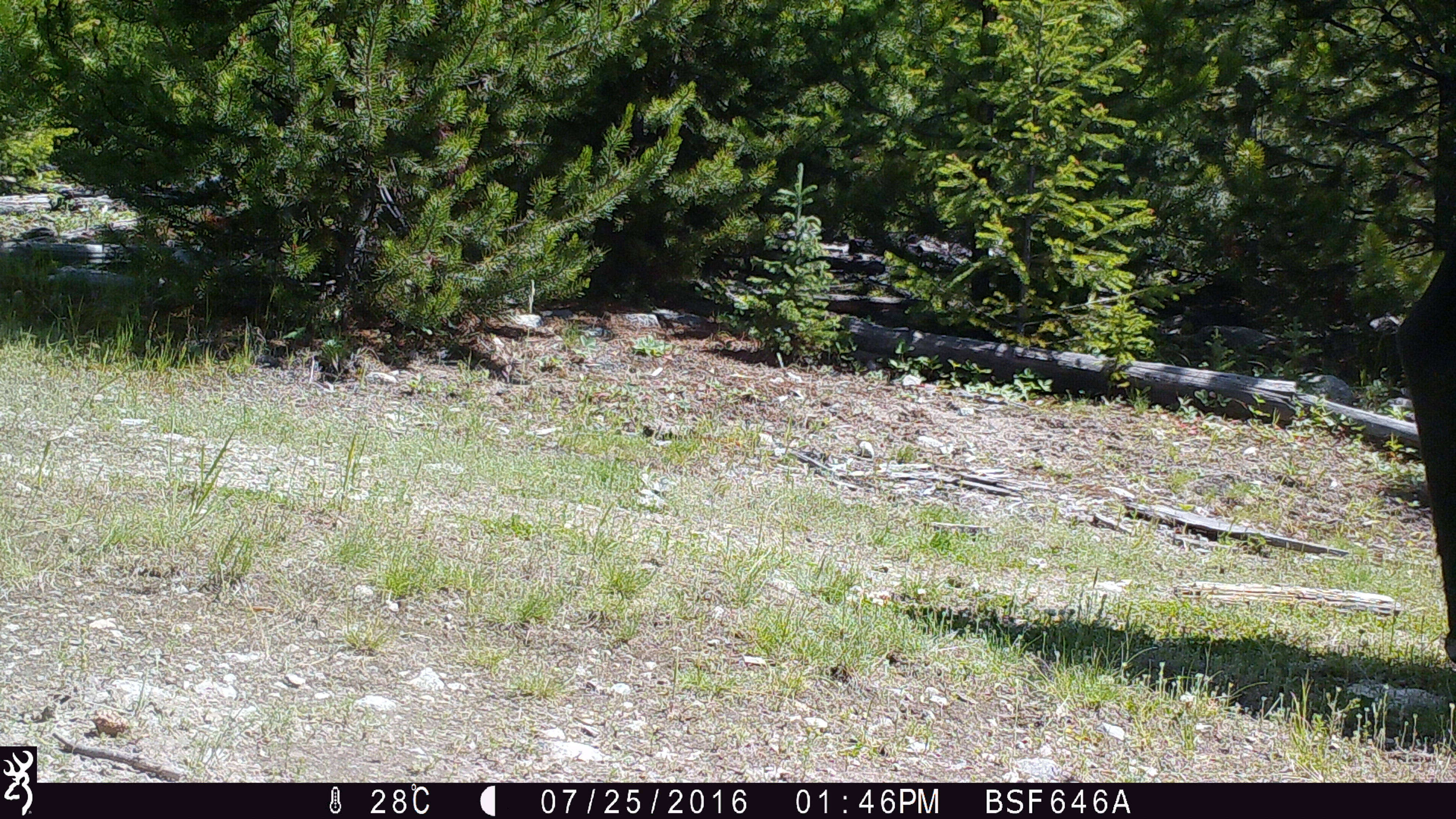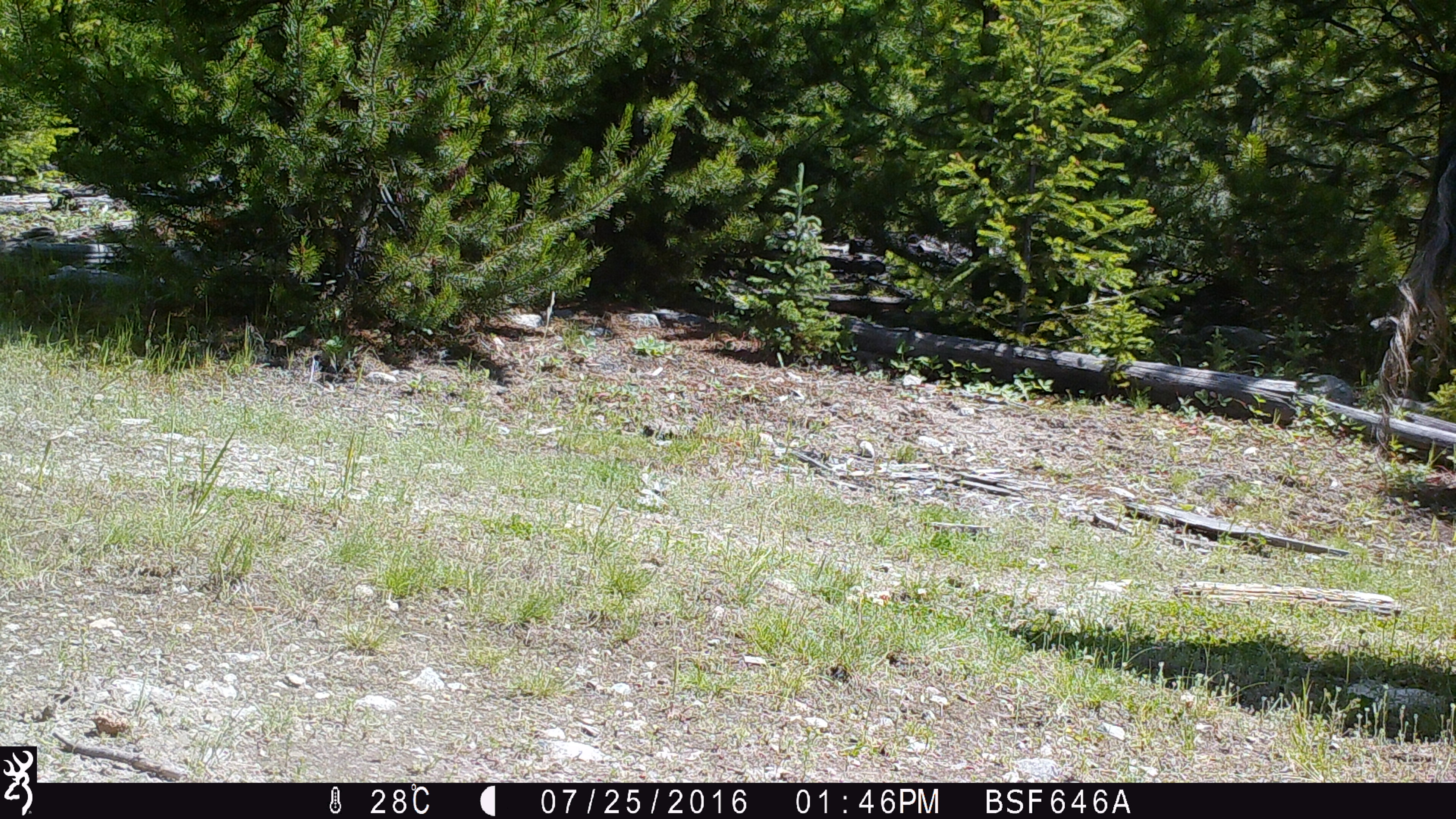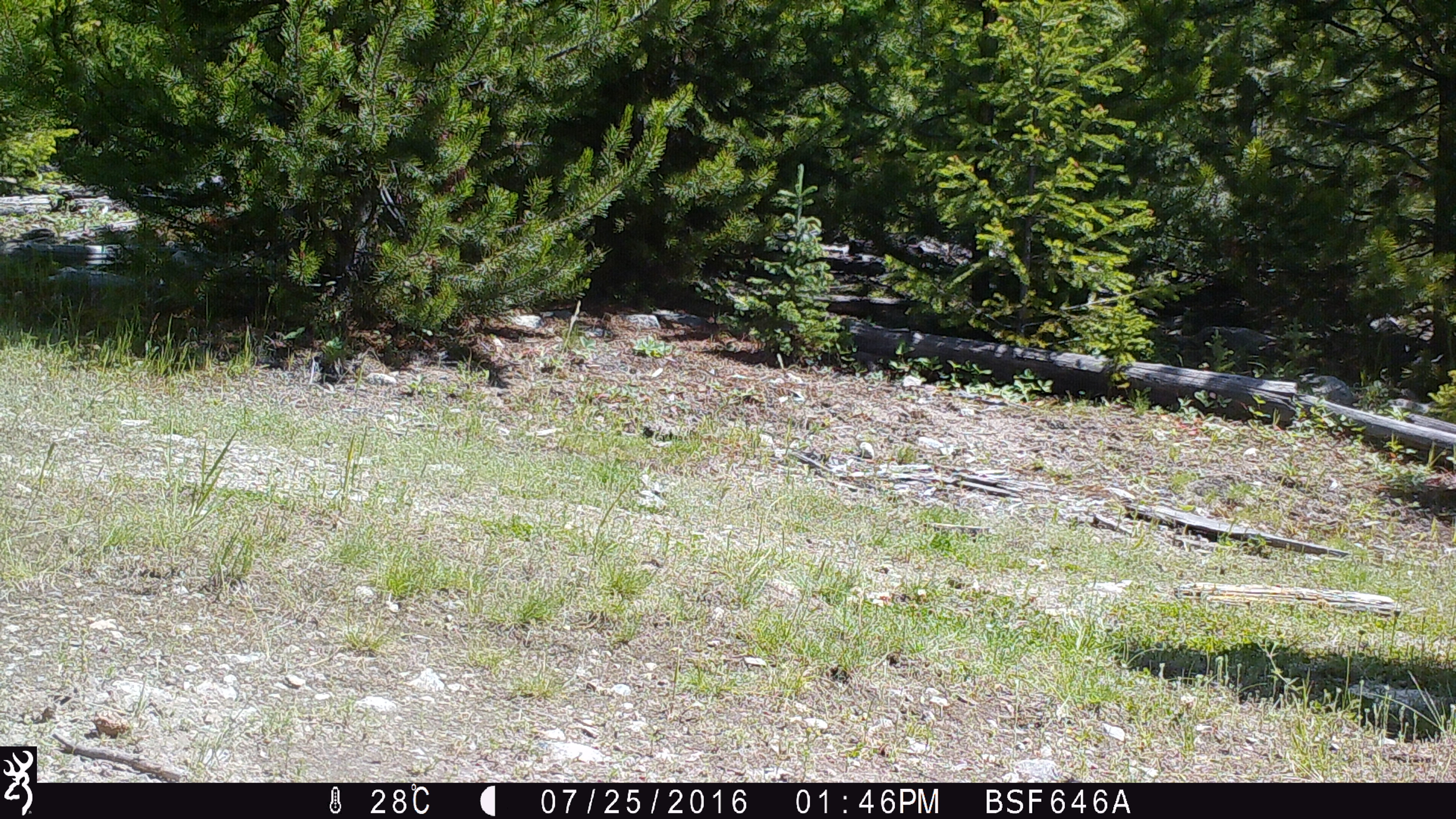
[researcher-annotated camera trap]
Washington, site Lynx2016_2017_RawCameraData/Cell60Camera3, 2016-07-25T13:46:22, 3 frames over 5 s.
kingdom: Animalia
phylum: Chordata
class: Mammalia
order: Artiodactyla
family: Bovidae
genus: Bos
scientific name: Bos taurus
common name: domestic cattle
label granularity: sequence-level